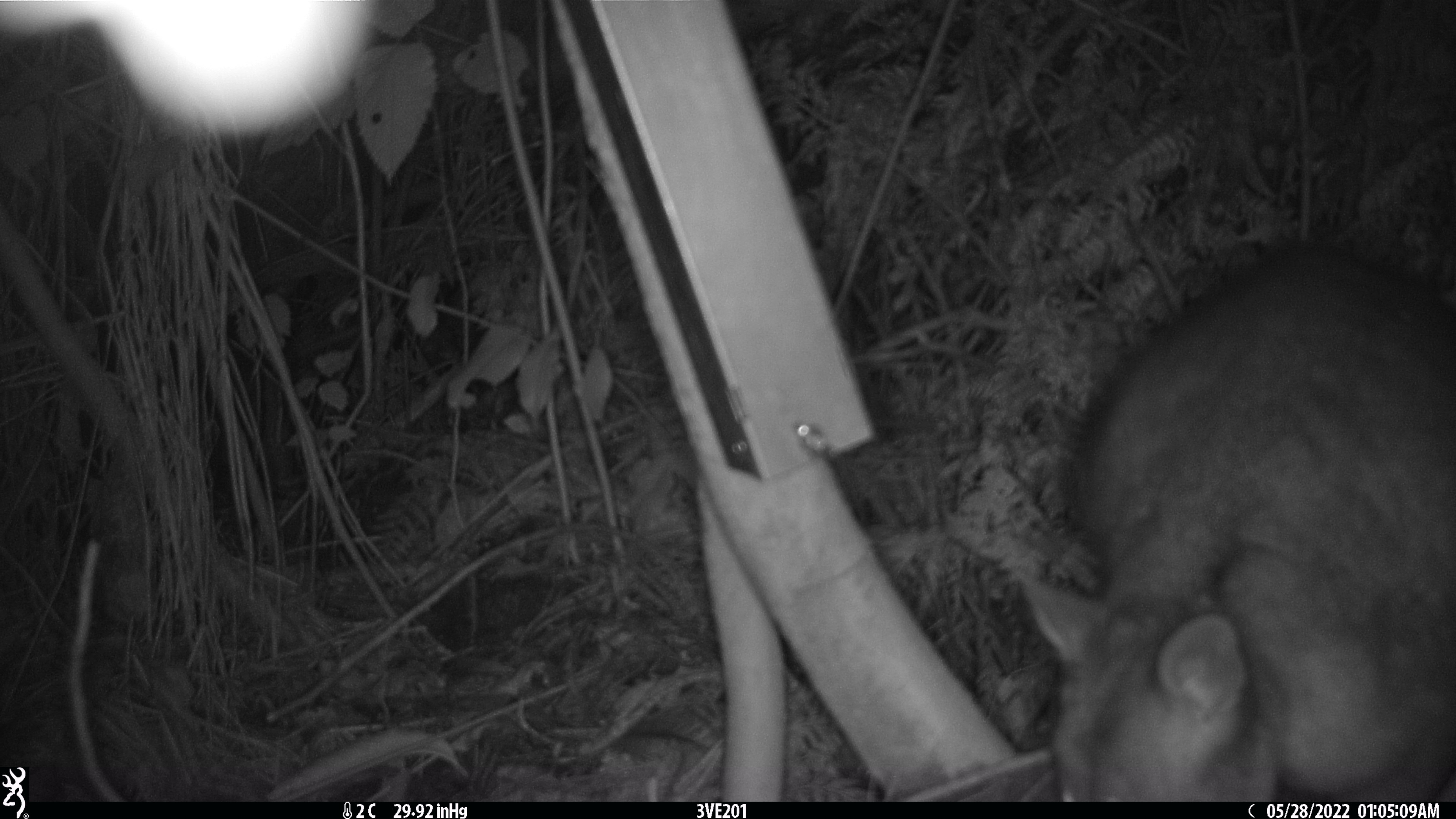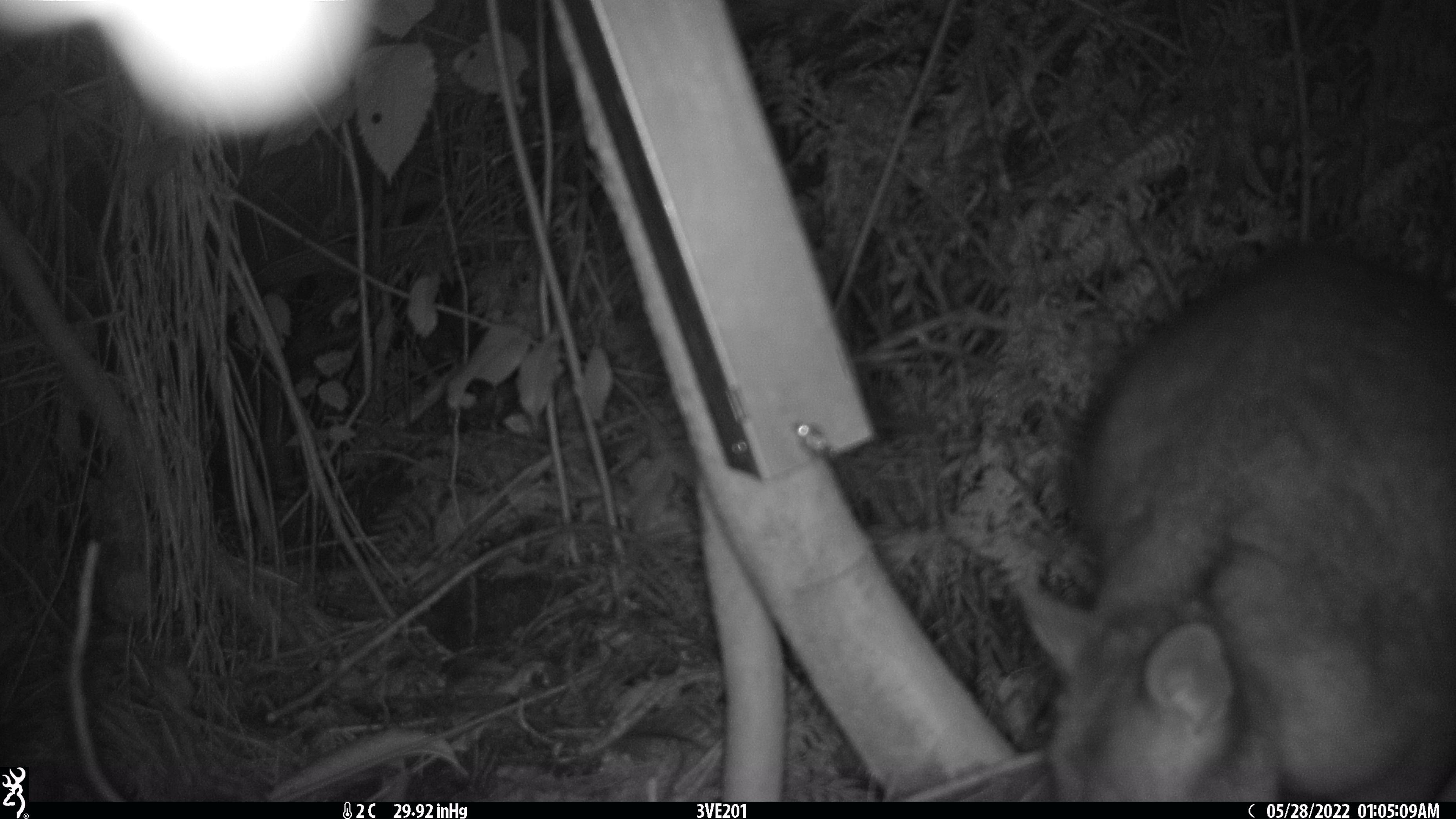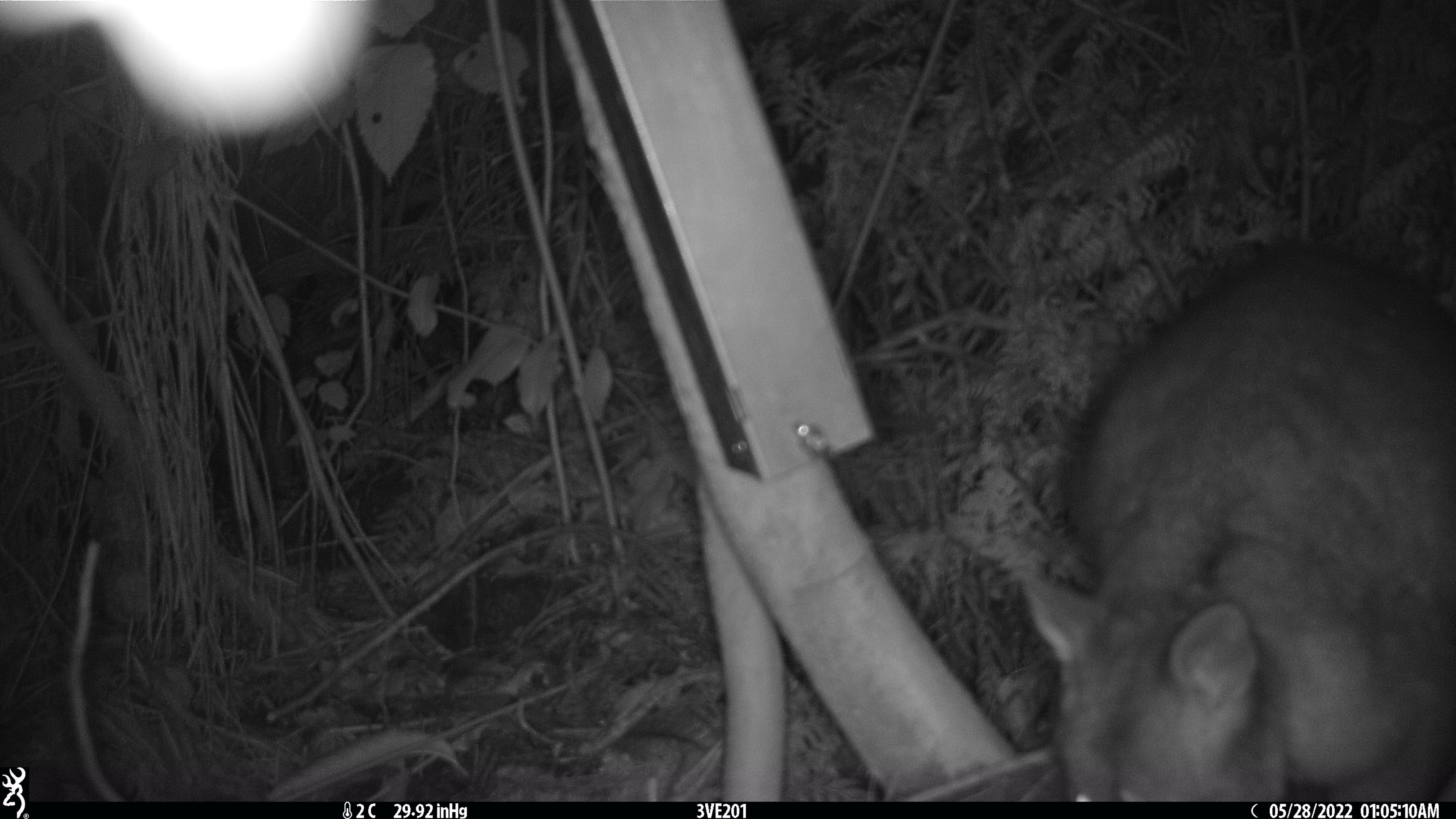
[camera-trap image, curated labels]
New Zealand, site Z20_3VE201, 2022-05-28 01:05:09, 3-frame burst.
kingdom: Animalia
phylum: Chordata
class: Mammalia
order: Diprotodontia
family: Phalangeridae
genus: Trichosurus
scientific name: Trichosurus vulpecula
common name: common brushtail possum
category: possum